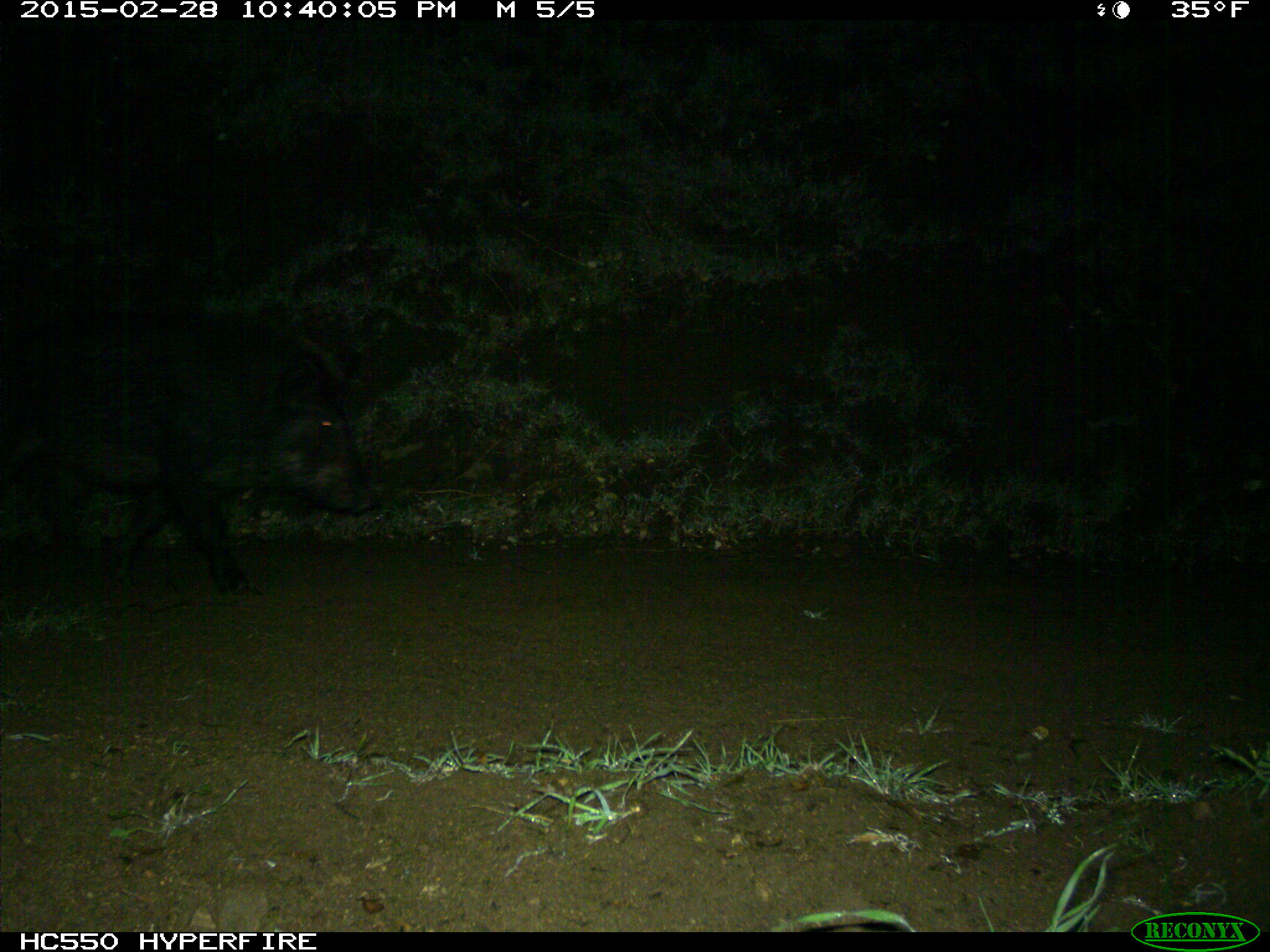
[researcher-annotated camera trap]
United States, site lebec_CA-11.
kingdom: Animalia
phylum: Chordata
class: Mammalia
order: Artiodactyla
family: Suidae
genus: Sus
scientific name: Sus scrofa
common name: wild boar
Sus scrofa (wild boar).